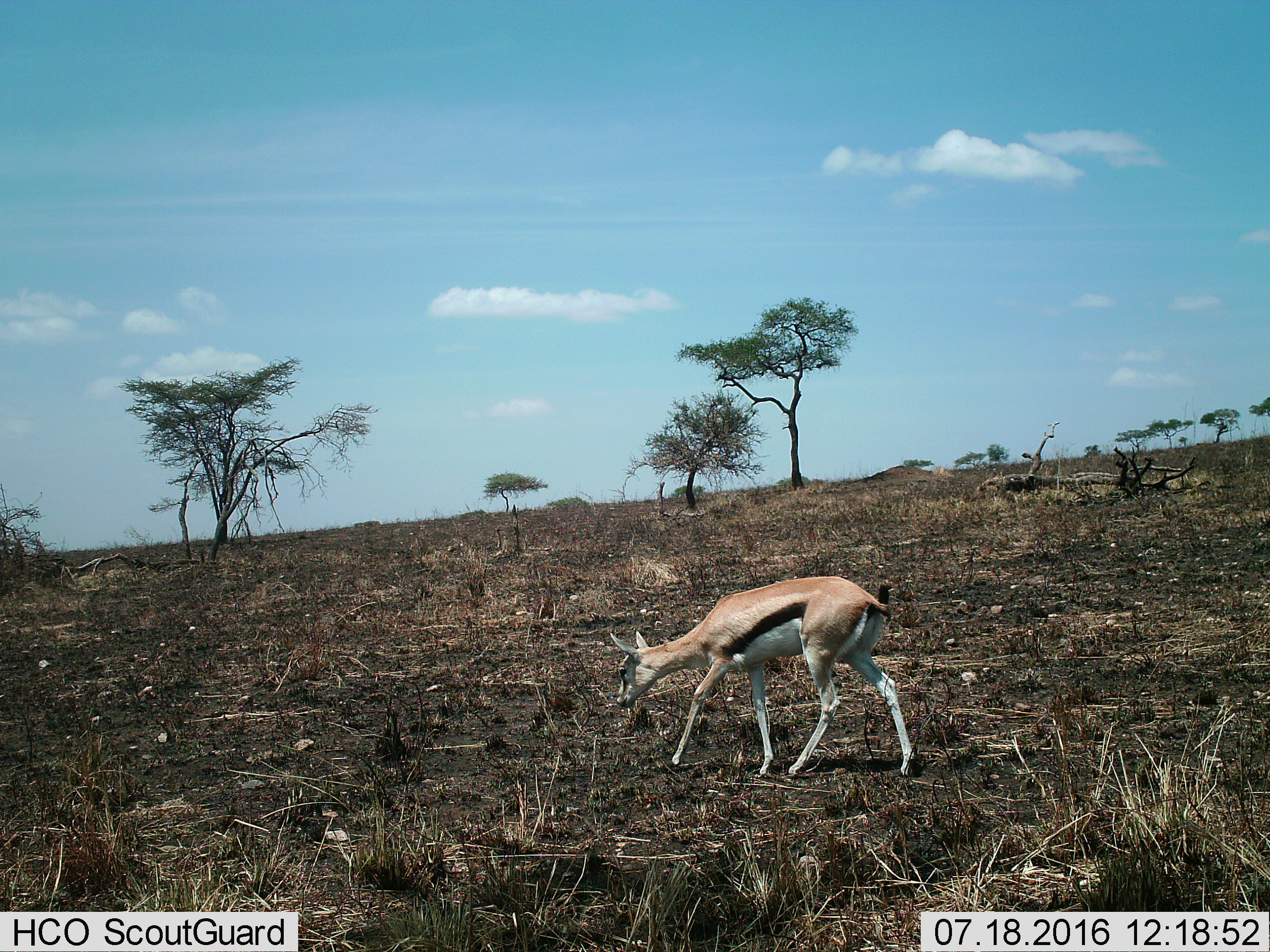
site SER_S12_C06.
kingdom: Animalia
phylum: Chordata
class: Mammalia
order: Artiodactyla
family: Bovidae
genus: Eudorcas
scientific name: Eudorcas thomsonii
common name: thomson's gazelle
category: gazellethomsons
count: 1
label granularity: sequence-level